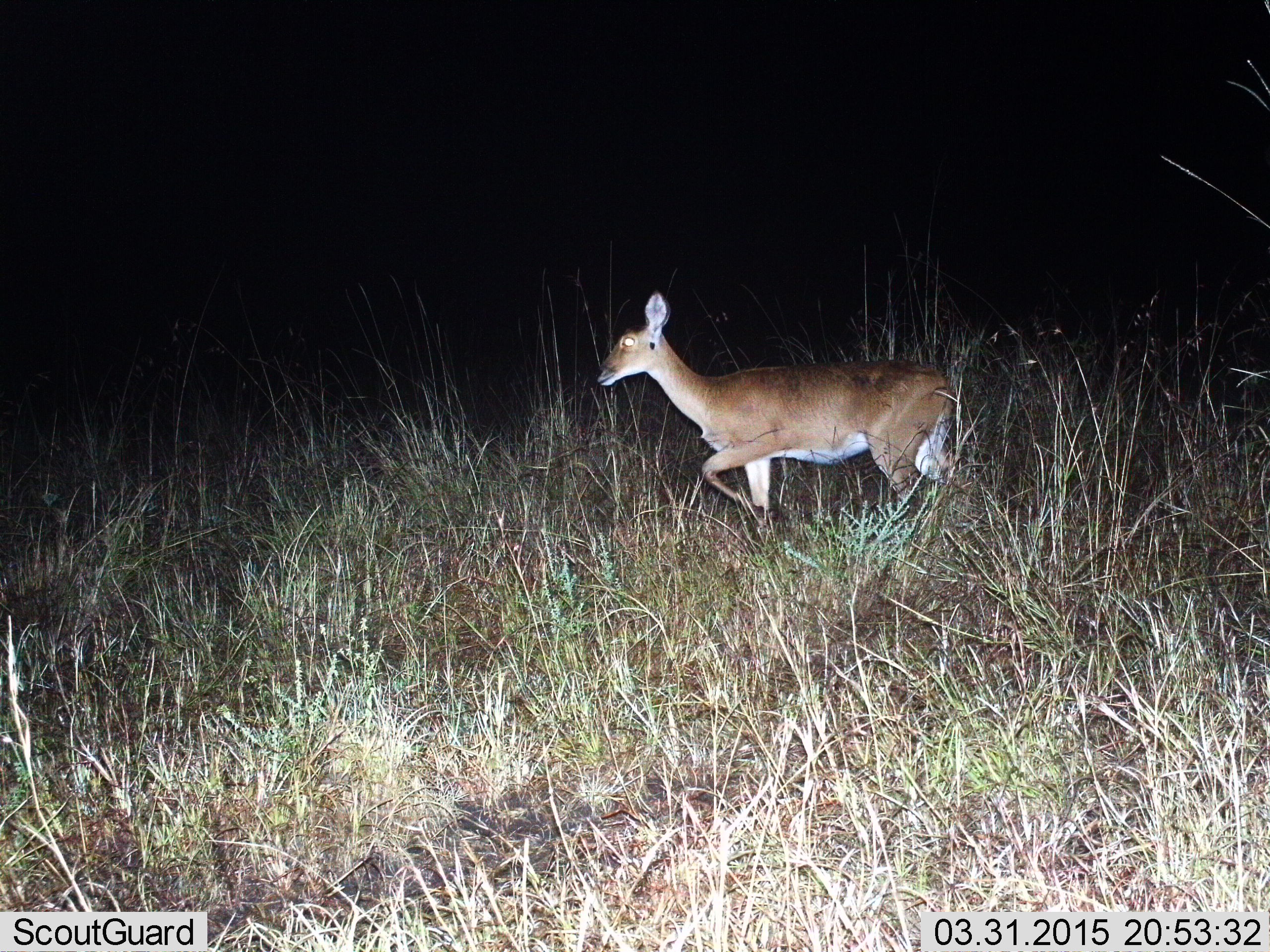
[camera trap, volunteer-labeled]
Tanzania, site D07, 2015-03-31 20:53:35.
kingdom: Animalia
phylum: Chordata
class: Mammalia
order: Artiodactyla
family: Bovidae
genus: Redunca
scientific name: Redunca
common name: reedbuck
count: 1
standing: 10%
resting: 0%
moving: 90%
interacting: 0%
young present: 0%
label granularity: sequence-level